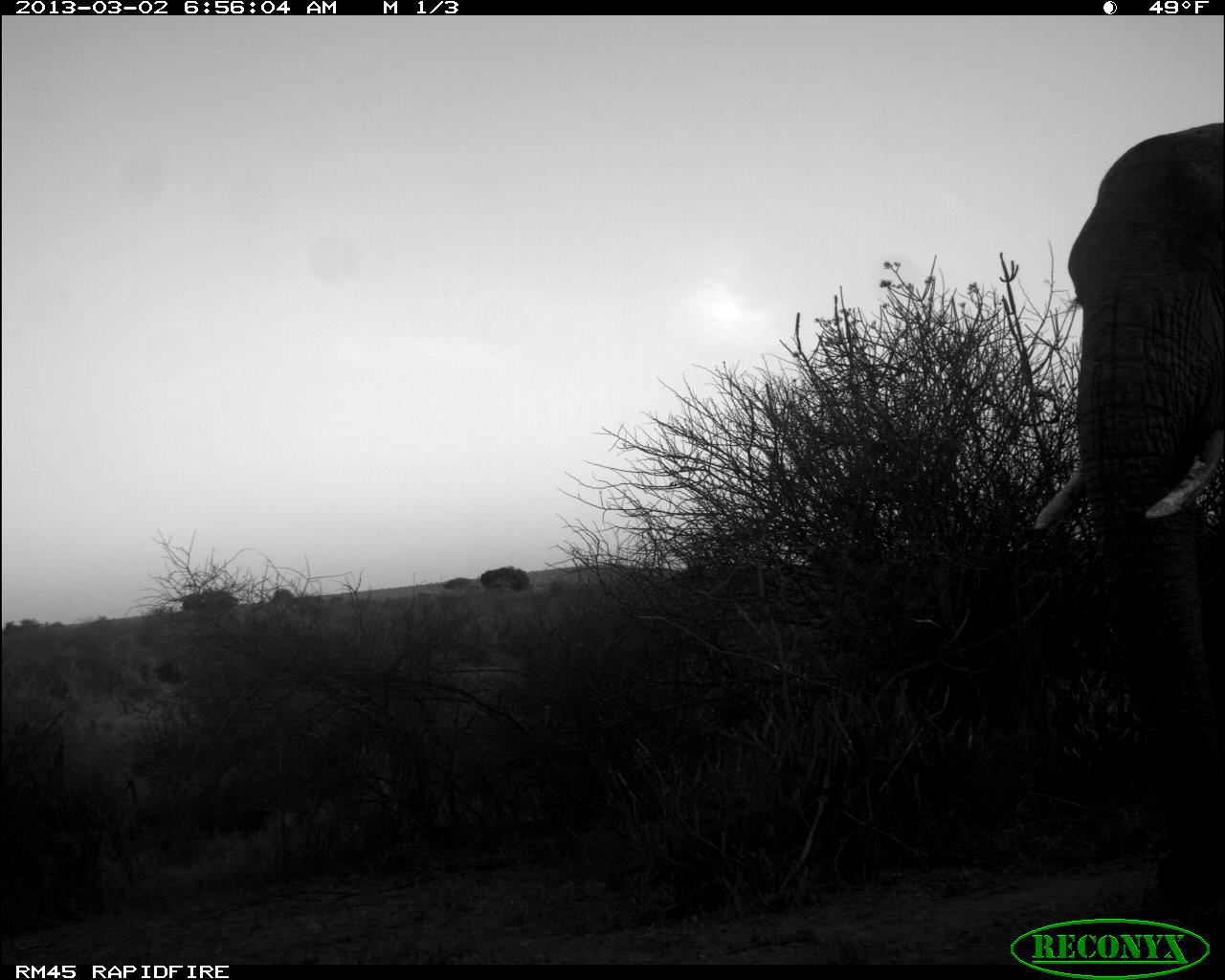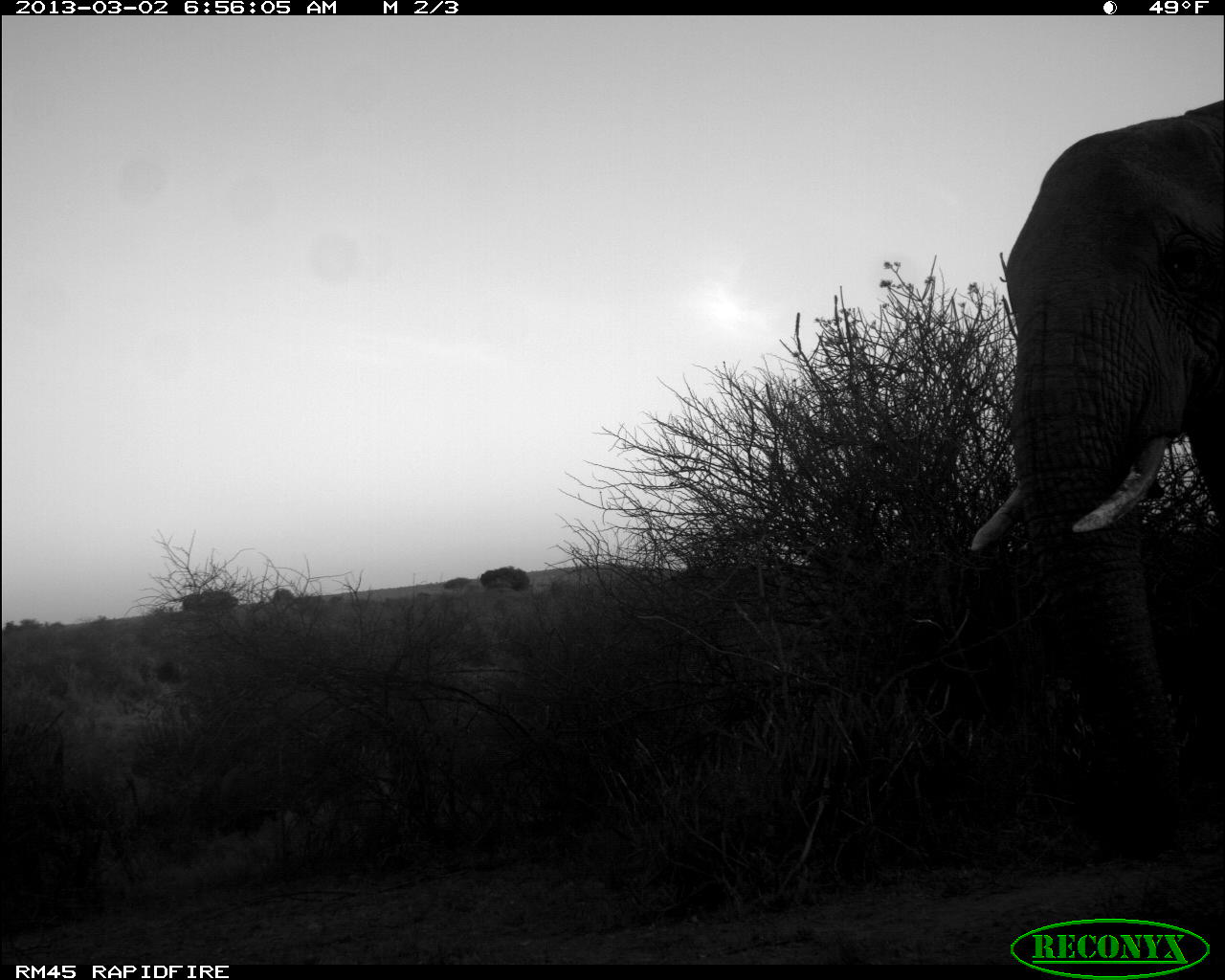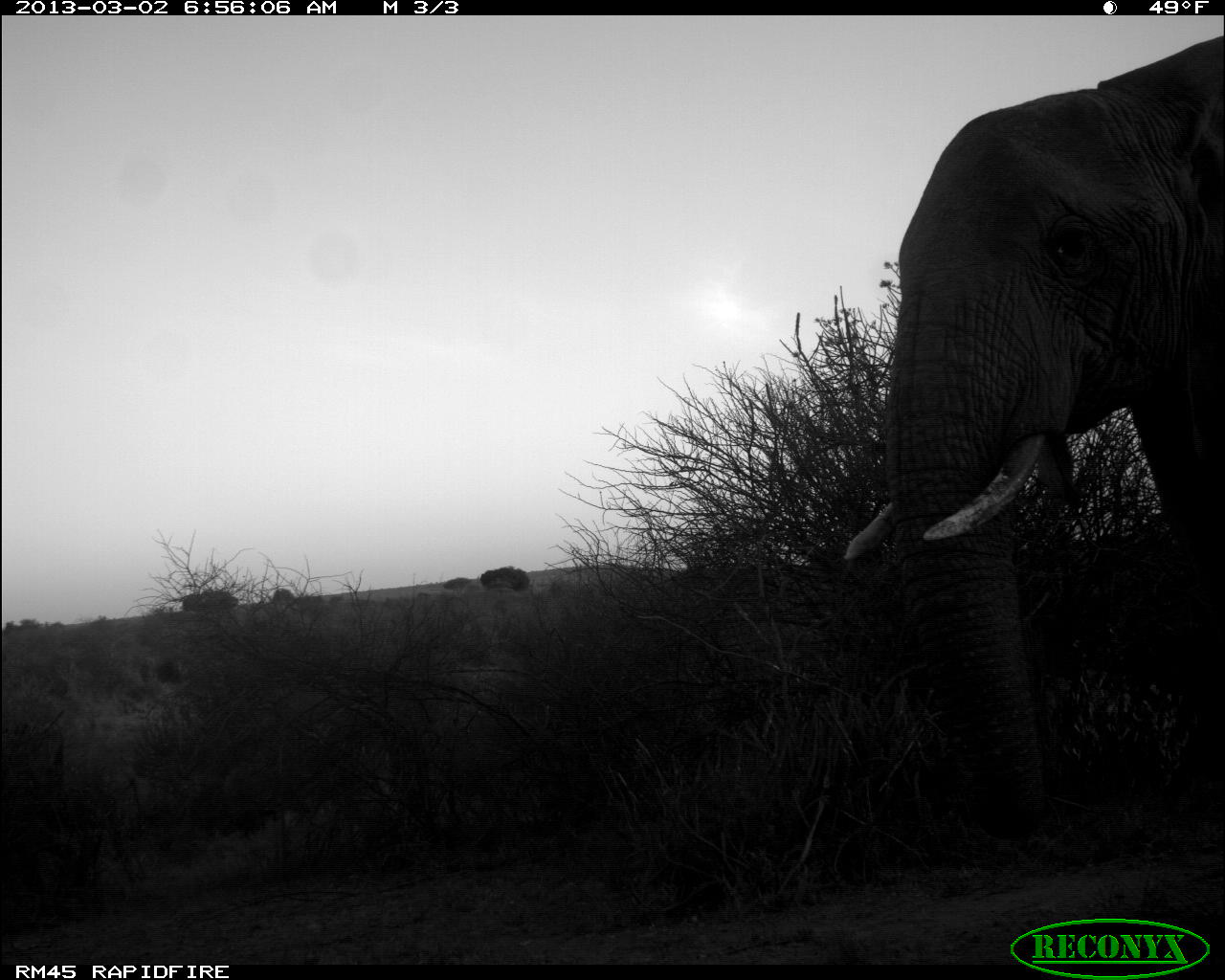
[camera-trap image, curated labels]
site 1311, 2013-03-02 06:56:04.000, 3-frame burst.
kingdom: Animalia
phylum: Chordata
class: Mammalia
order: Proboscidea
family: Elephantidae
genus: Loxodonta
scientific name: Loxodonta africana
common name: african bush elephant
Loxodonta africana (african bush elephant), count 2.